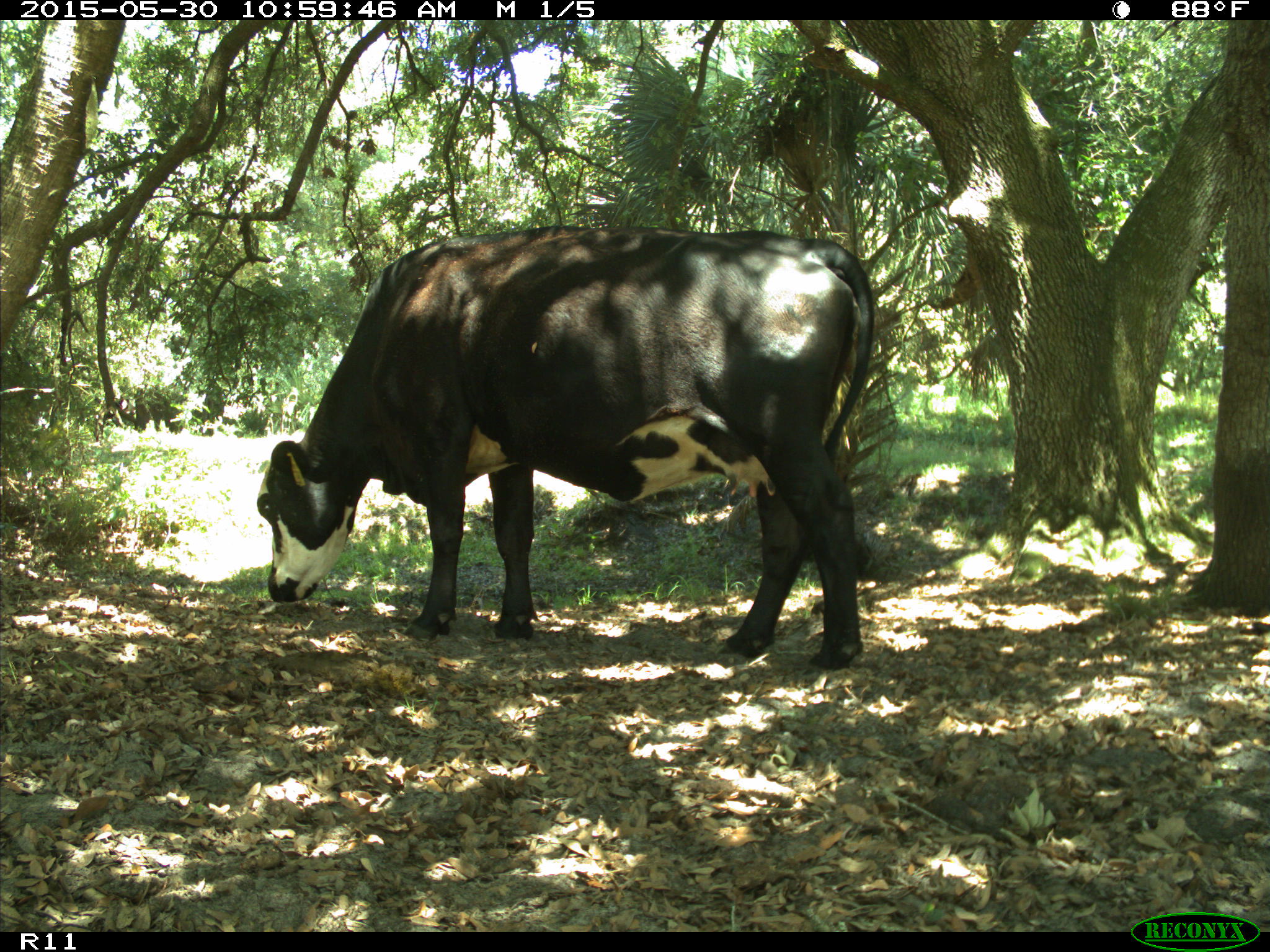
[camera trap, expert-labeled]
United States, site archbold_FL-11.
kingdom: Animalia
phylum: Chordata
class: Mammalia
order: Artiodactyla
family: Bovidae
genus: Bos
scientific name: Bos taurus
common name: domestic cow